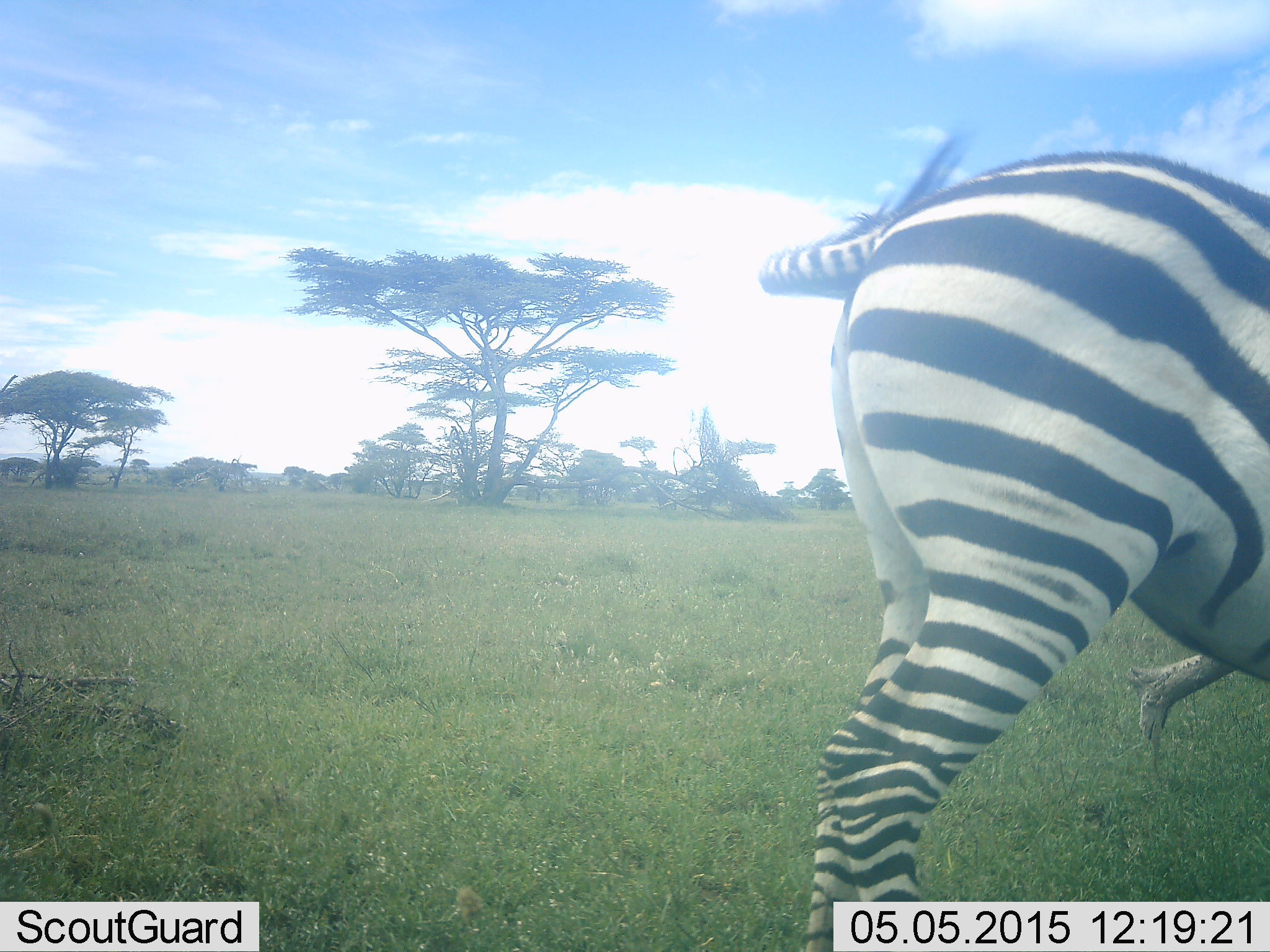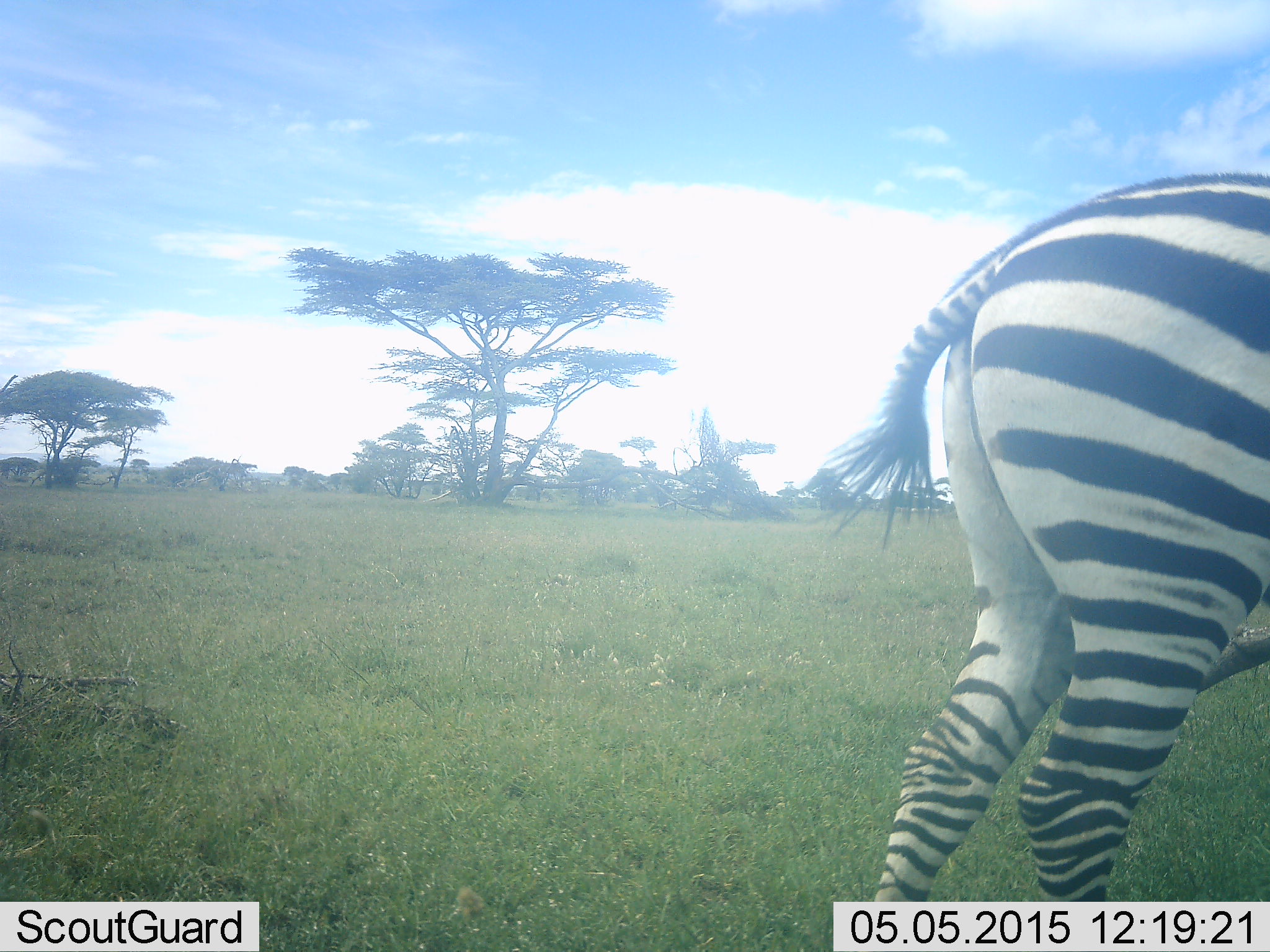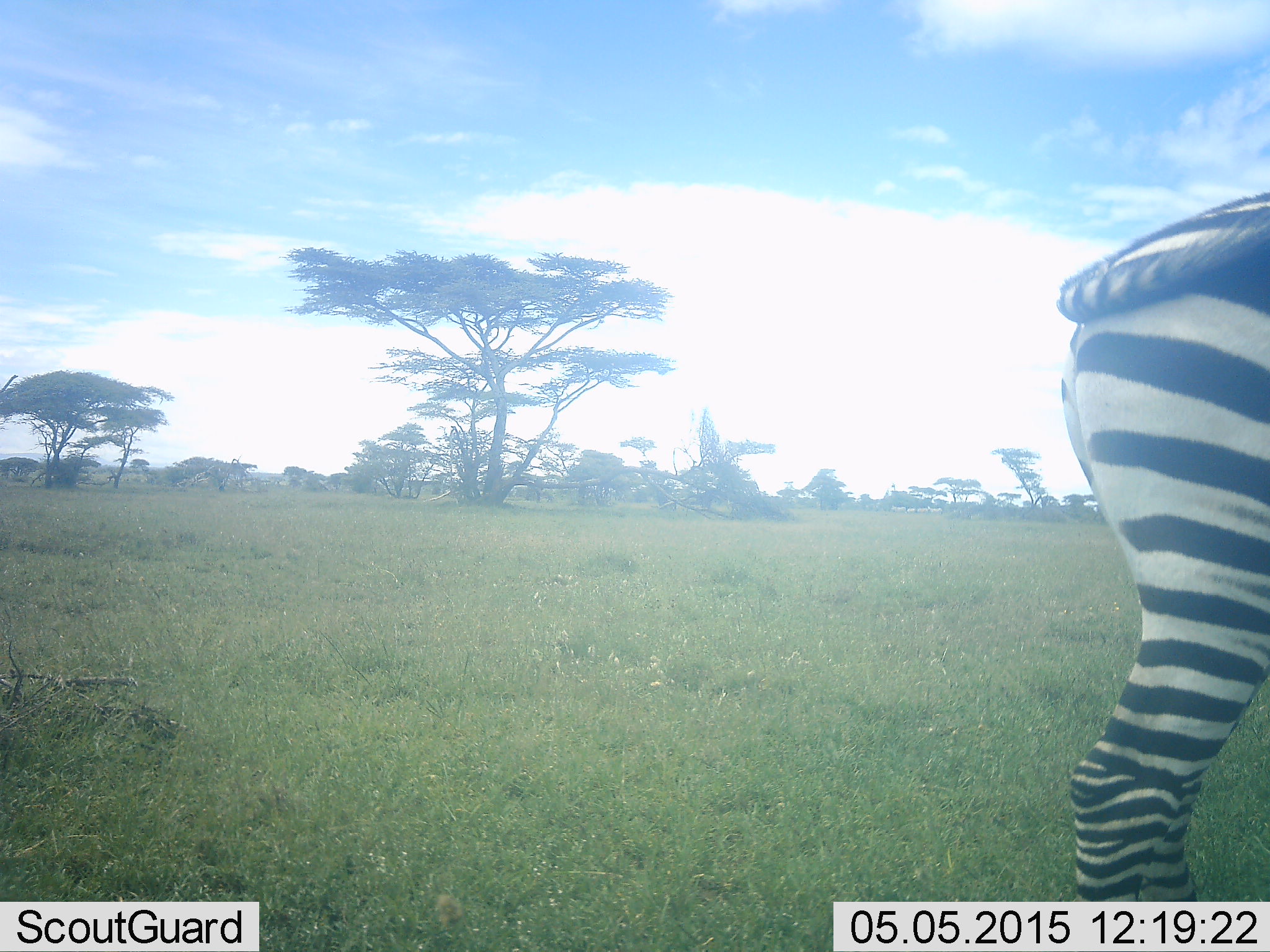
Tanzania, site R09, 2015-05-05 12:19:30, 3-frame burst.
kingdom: Animalia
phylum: Chordata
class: Mammalia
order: Perissodactyla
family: Equidae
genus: Equus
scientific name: Equus quagga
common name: plains zebra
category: zebra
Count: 1.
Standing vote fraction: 30%.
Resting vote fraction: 0%.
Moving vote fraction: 70%.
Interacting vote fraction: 0%.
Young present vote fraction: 0%.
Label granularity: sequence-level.